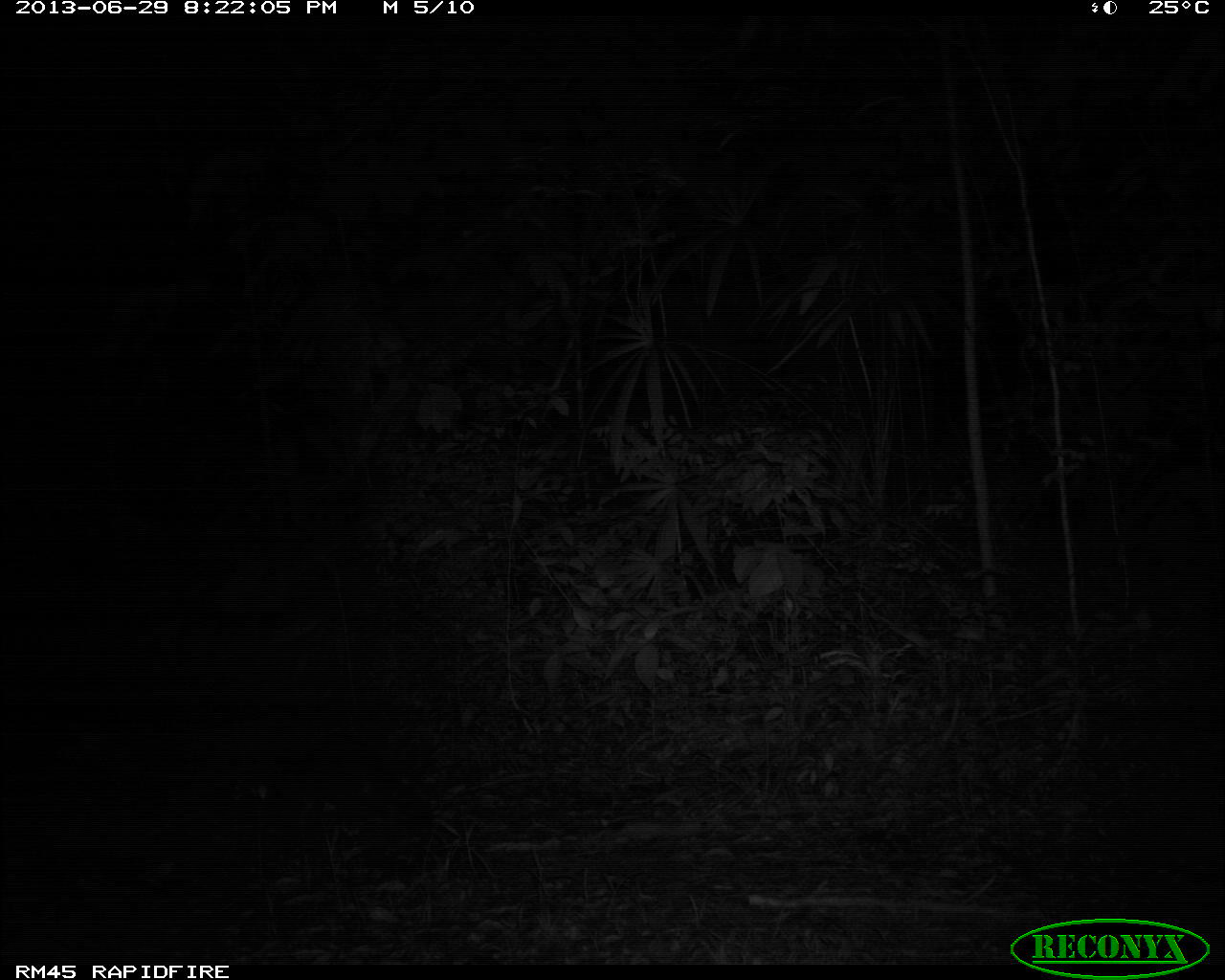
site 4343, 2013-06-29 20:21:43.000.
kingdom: Animalia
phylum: Chordata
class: Mammalia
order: Carnivora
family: Procyonidae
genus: Procyon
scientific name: Procyon lotor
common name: common raccoon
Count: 1.